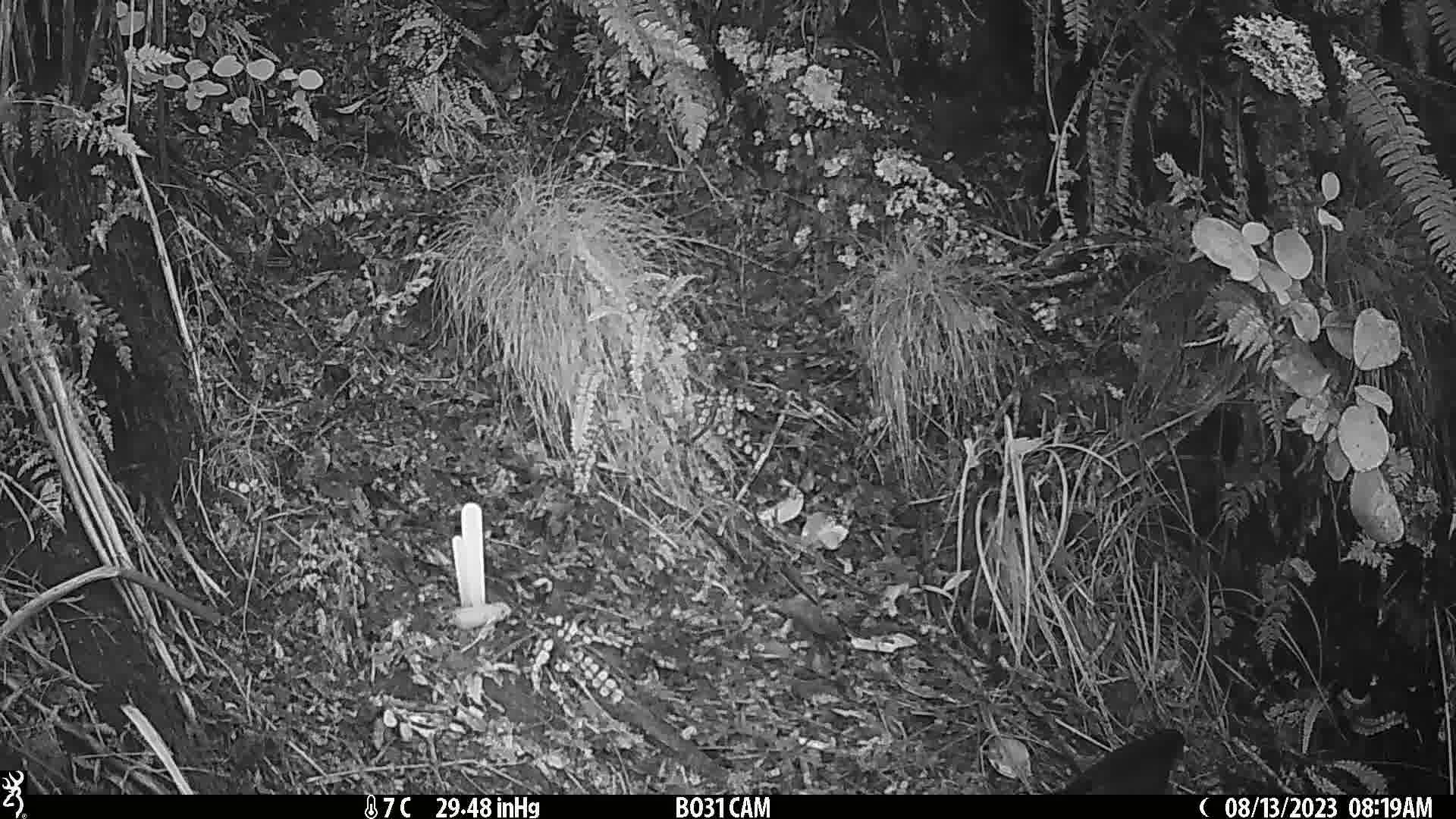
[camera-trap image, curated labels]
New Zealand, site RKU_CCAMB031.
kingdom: Animalia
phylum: Chordata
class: Aves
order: Passeriformes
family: Turdidae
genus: Turdus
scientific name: Turdus merula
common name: eurasian blackbird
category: blackbird